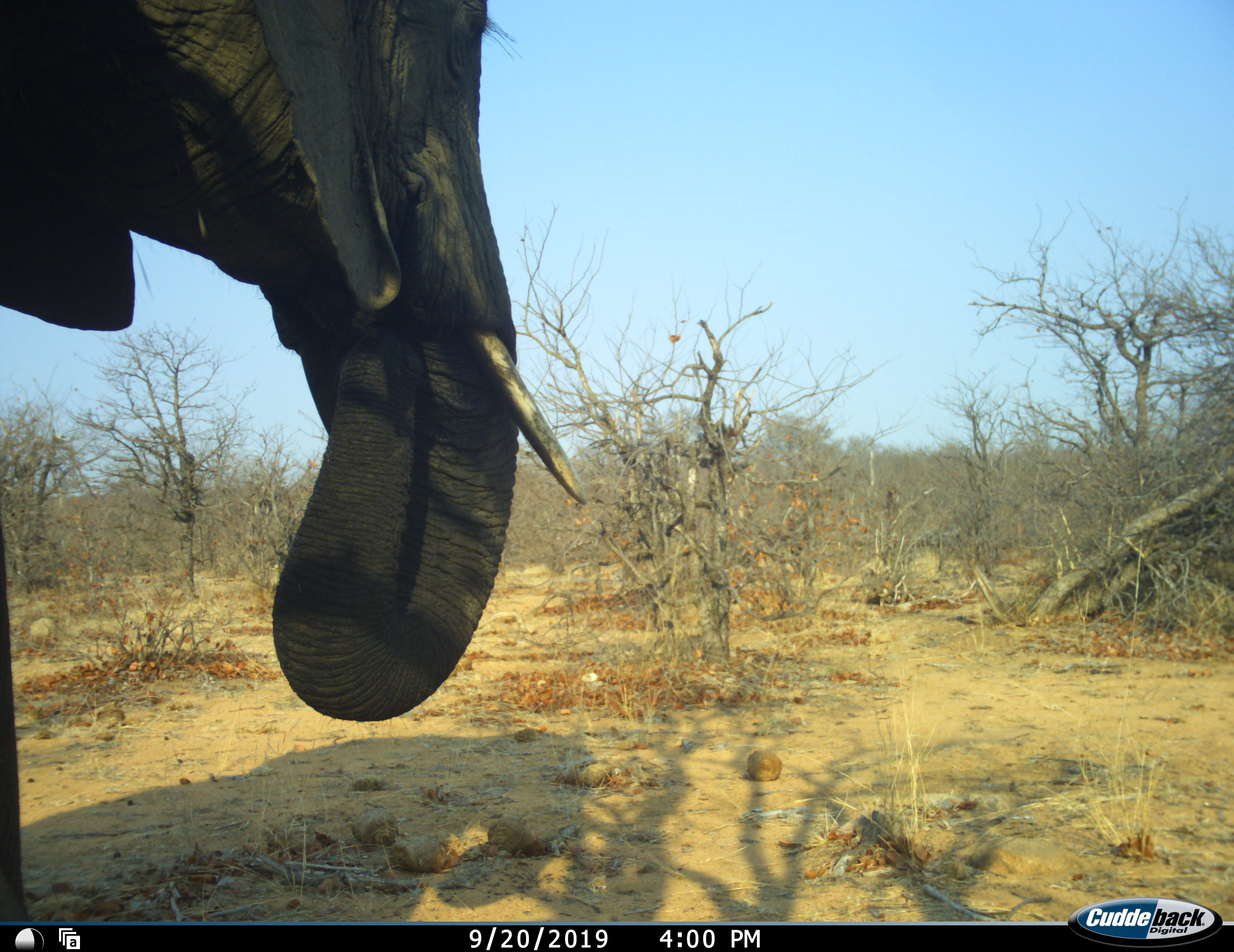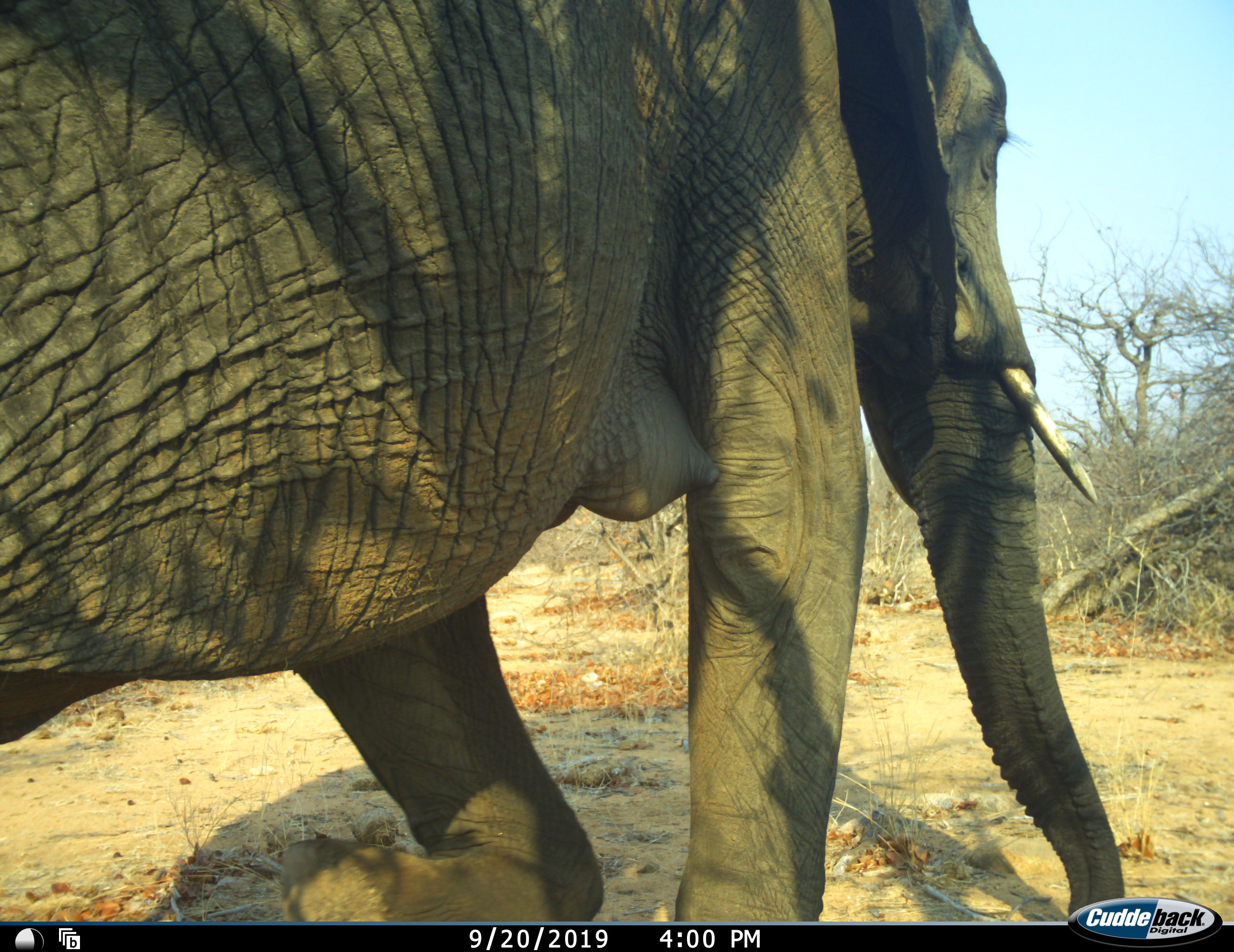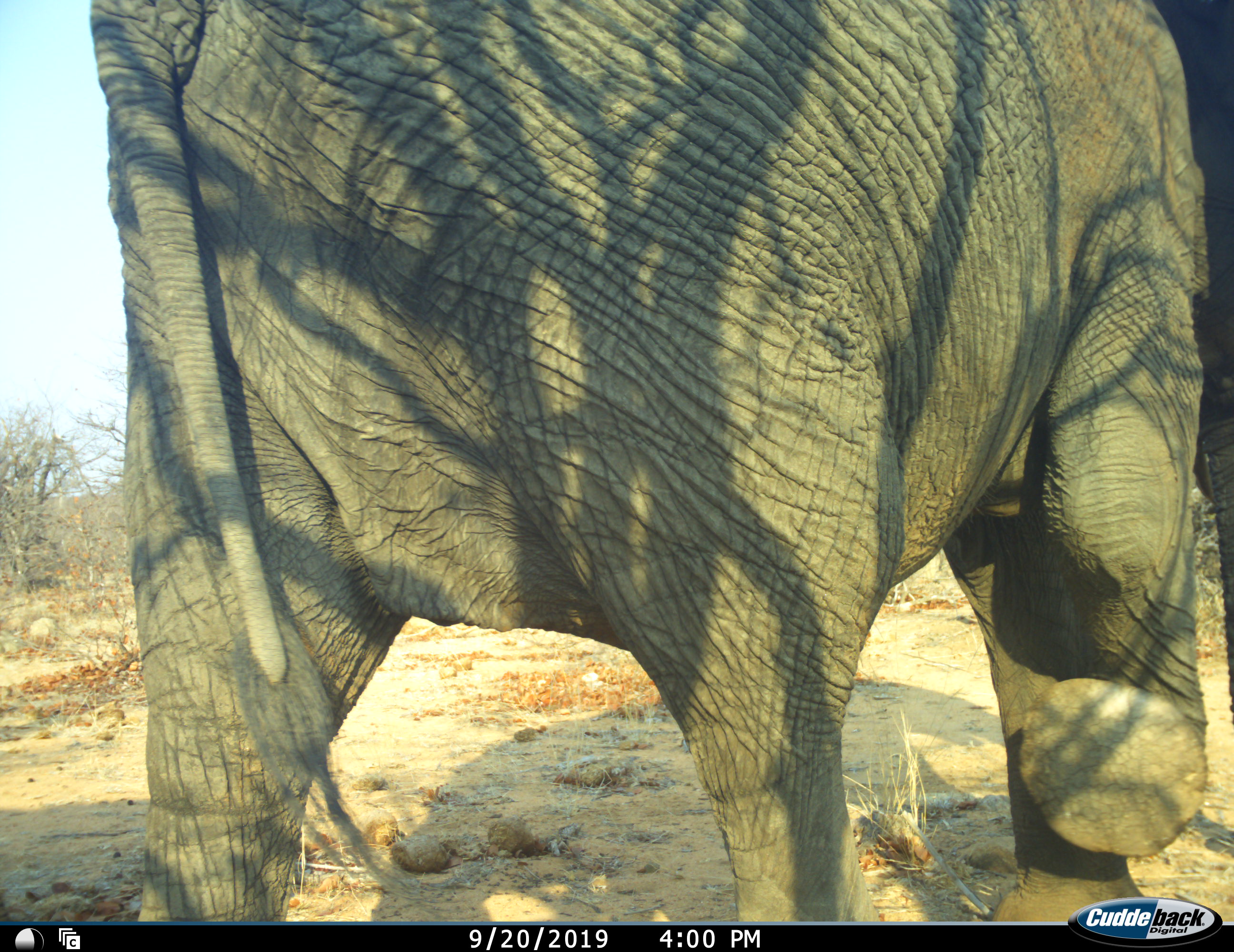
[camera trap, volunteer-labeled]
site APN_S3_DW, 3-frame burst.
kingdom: Animalia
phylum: Chordata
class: Mammalia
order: Proboscidea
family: Elephantidae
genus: Loxodonta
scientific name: Loxodonta africana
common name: african bush elephant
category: elephant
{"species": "elephant (african bush elephant) (Loxodonta africana)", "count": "1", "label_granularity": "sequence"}